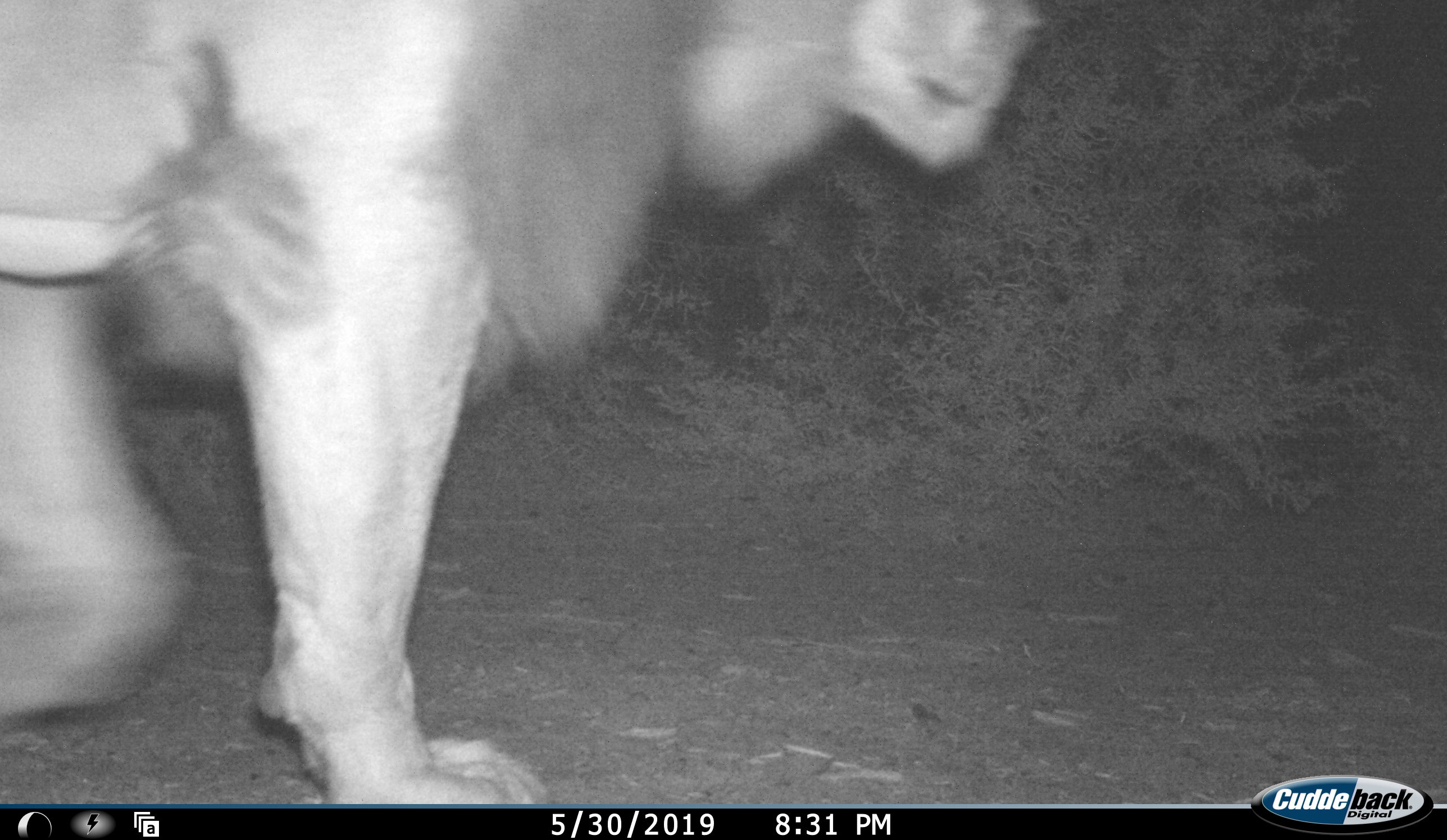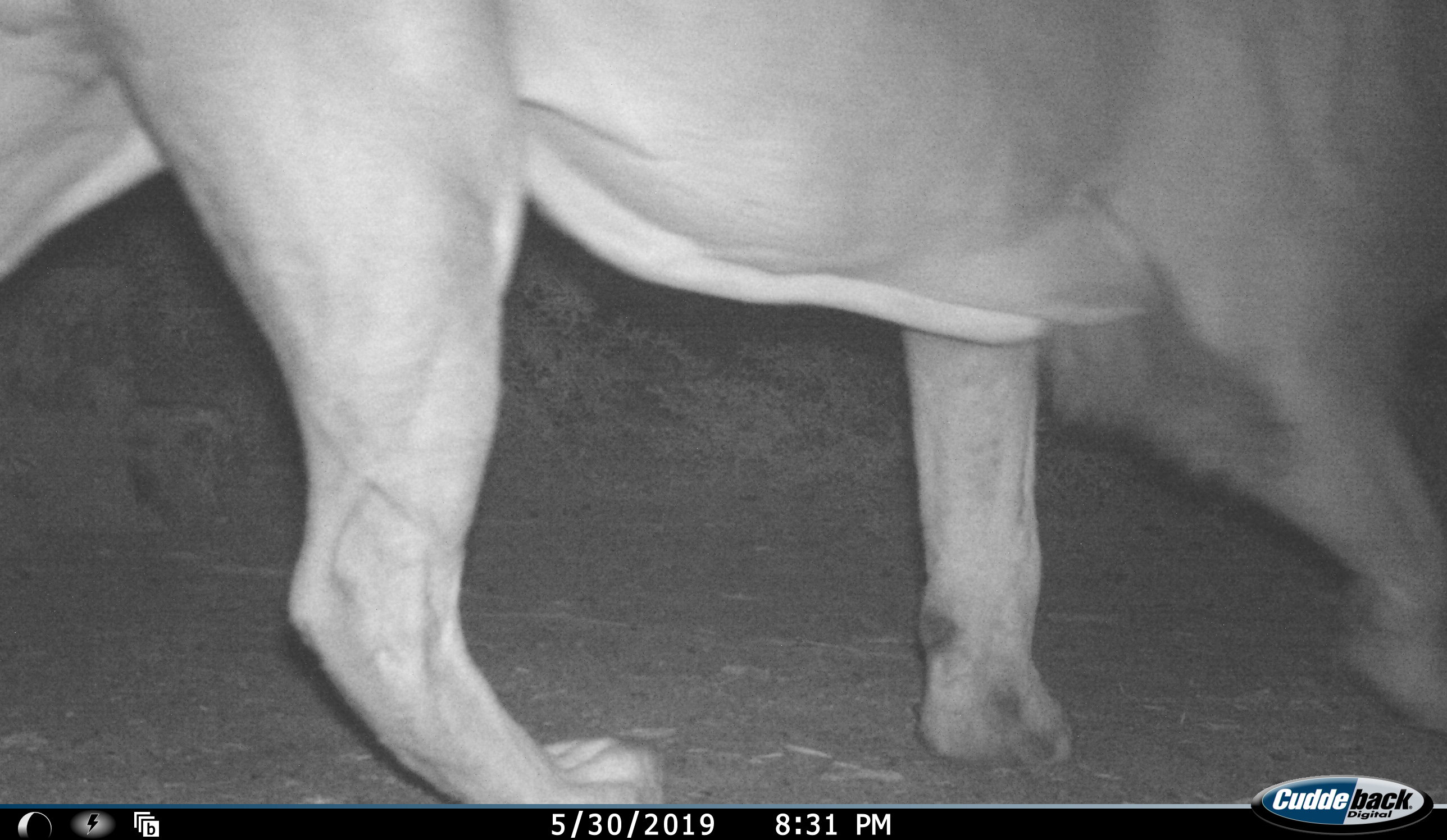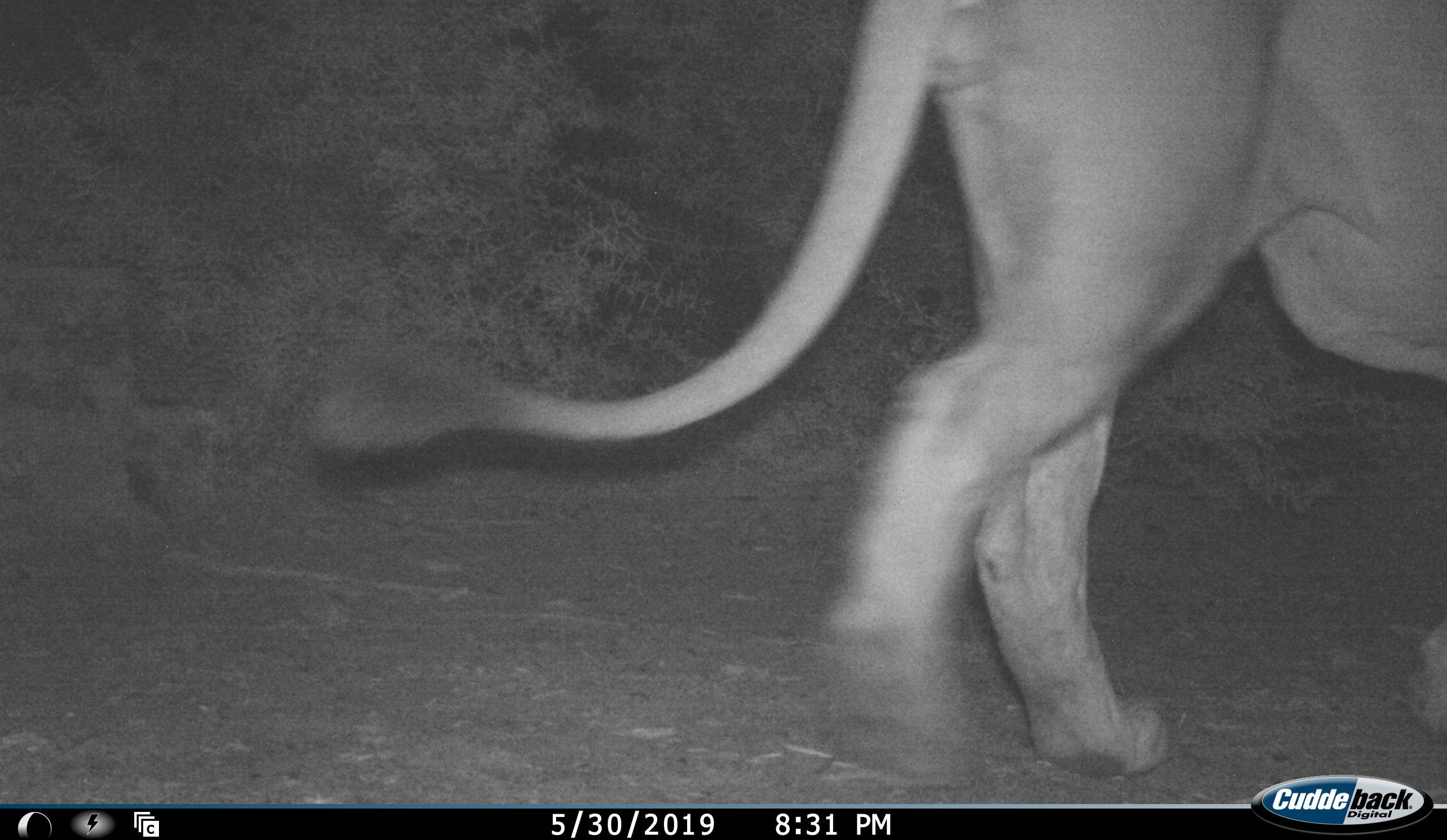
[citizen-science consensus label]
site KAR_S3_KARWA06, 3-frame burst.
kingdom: Animalia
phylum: Chordata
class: Mammalia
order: Carnivora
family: Felidae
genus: Panthera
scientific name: Panthera leo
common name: lion male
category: lionmale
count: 1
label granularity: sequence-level